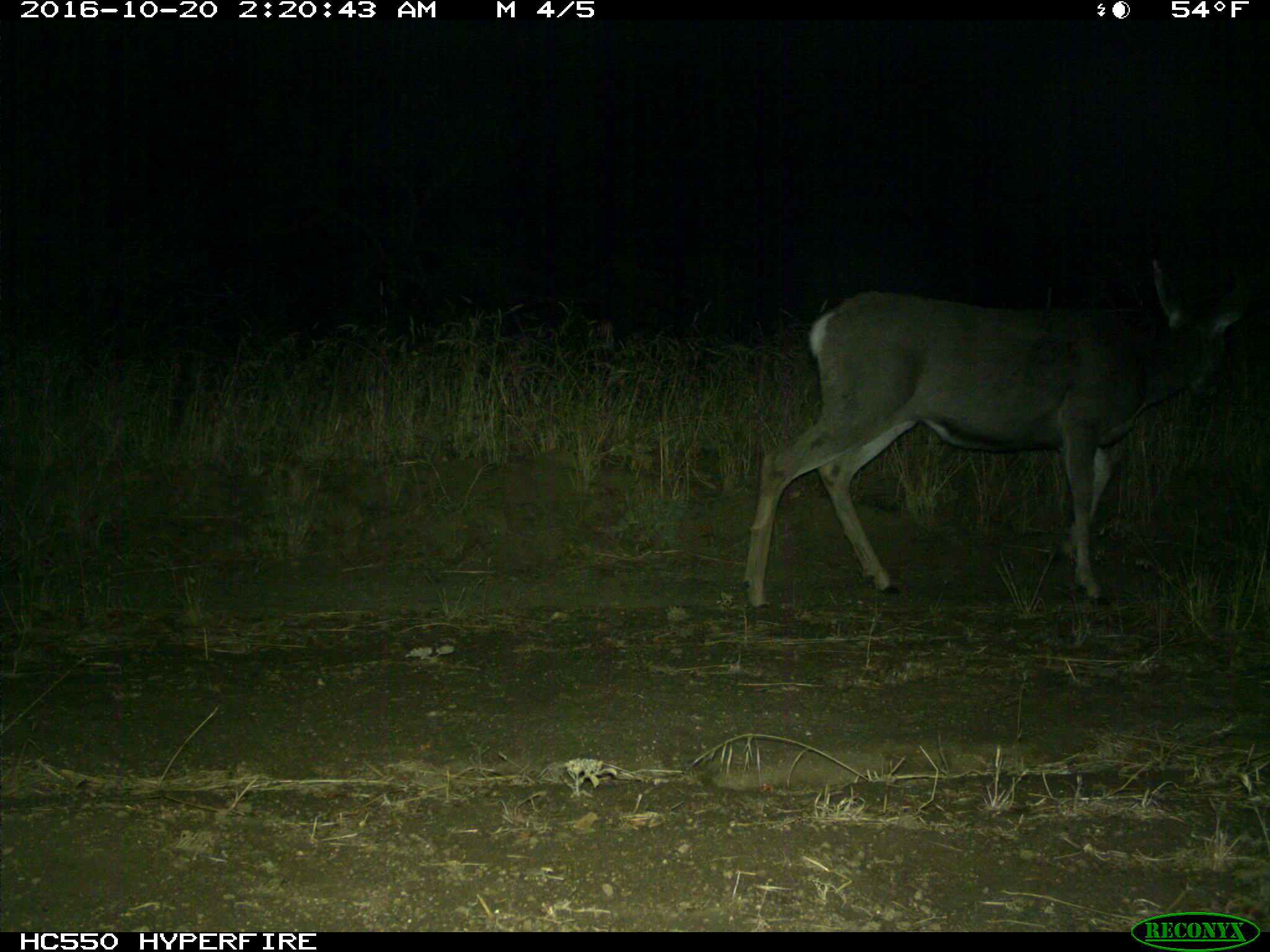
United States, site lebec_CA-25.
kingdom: Animalia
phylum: Chordata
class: Mammalia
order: Artiodactyla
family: Cervidae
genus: Odocoileus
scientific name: Odocoileus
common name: deer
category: unidentified deer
Unidentified deer (deer) (Odocoileus).